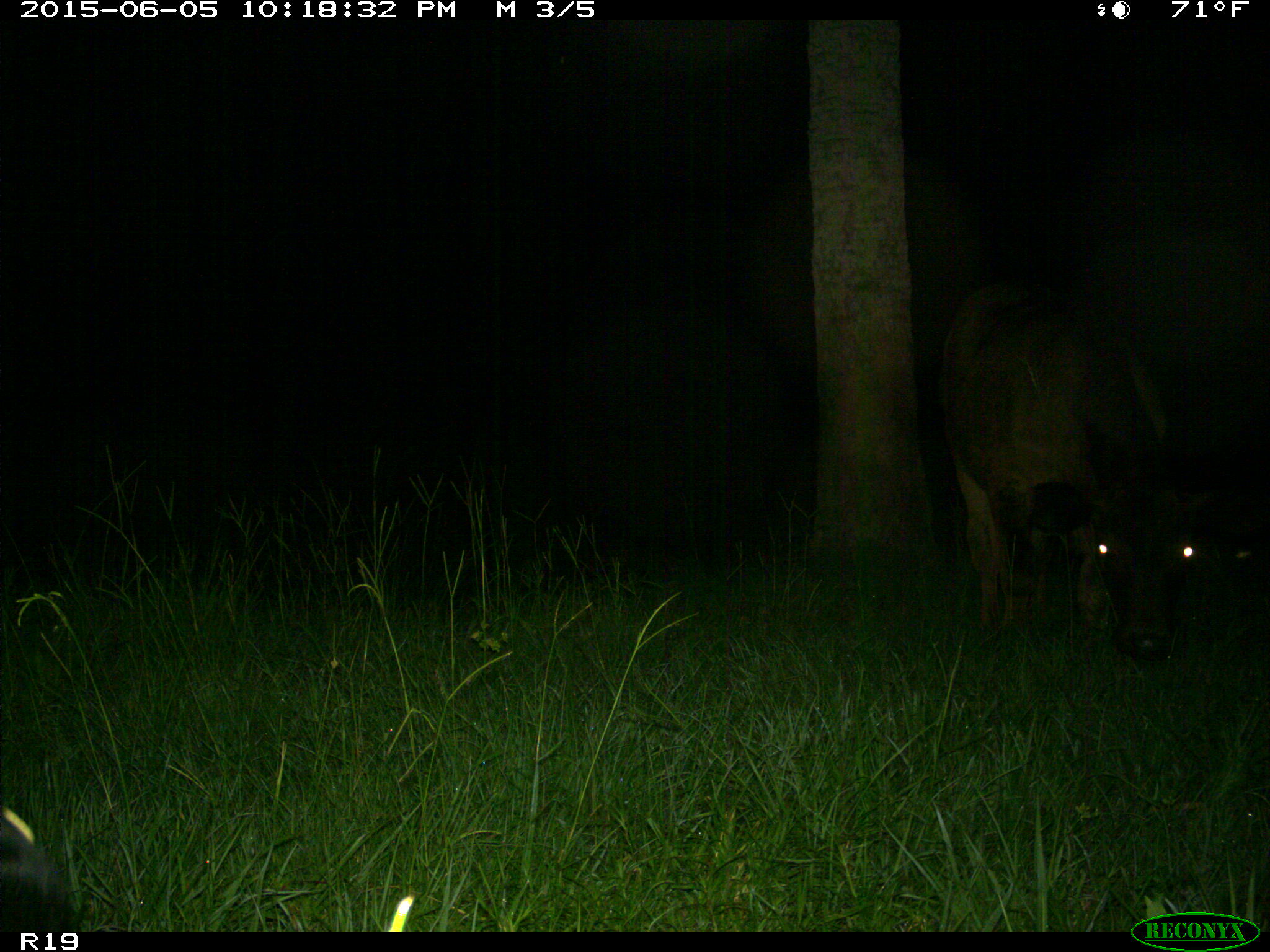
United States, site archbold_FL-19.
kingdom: Animalia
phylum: Chordata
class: Mammalia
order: Artiodactyla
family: Bovidae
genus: Bos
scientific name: Bos taurus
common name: domestic cow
Bos taurus (domestic cow).